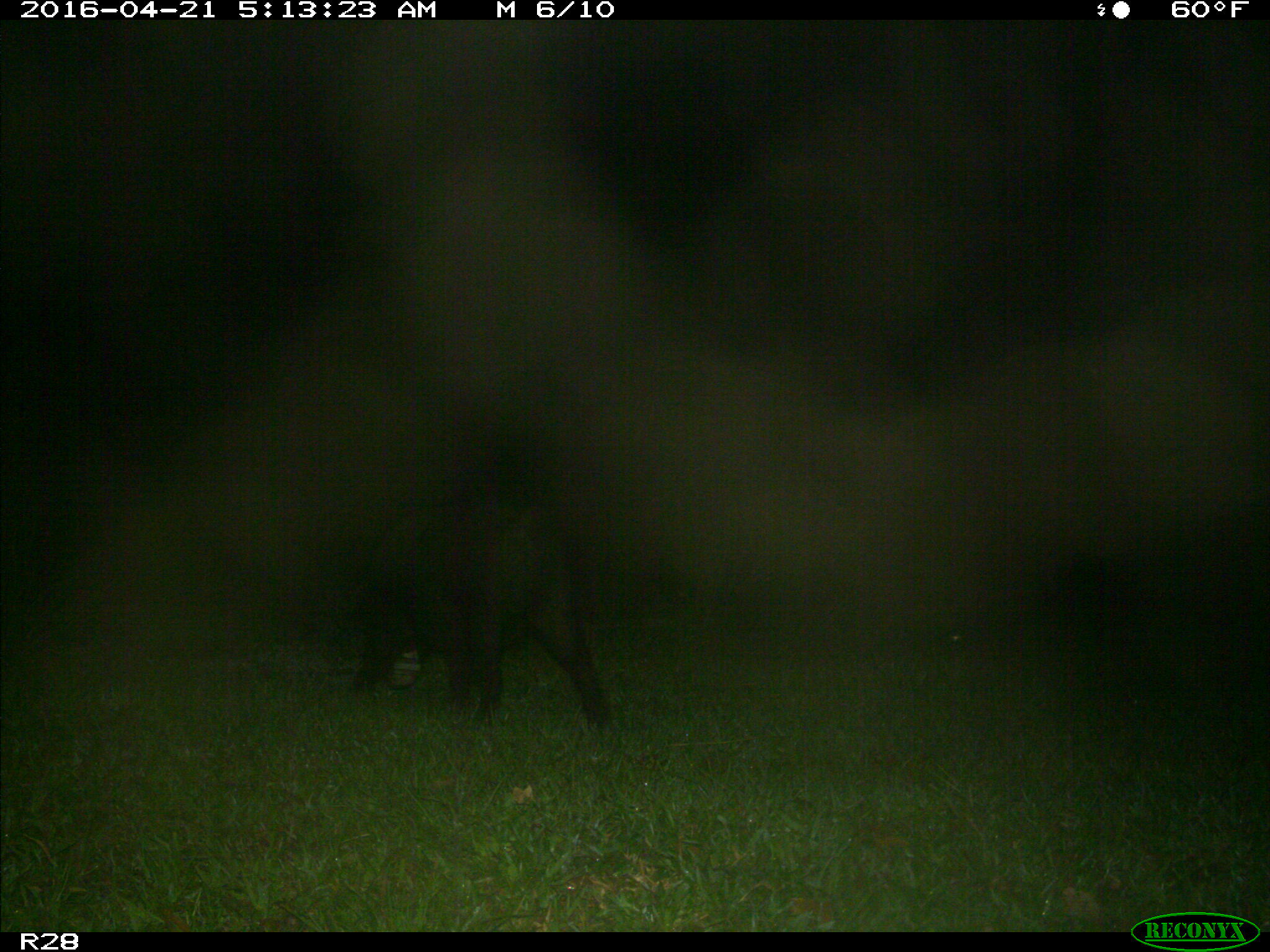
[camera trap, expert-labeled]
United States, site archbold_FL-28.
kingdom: Animalia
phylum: Chordata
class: Mammalia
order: Artiodactyla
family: Suidae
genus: Sus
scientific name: Sus scrofa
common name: wild boar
Sus scrofa (wild boar).